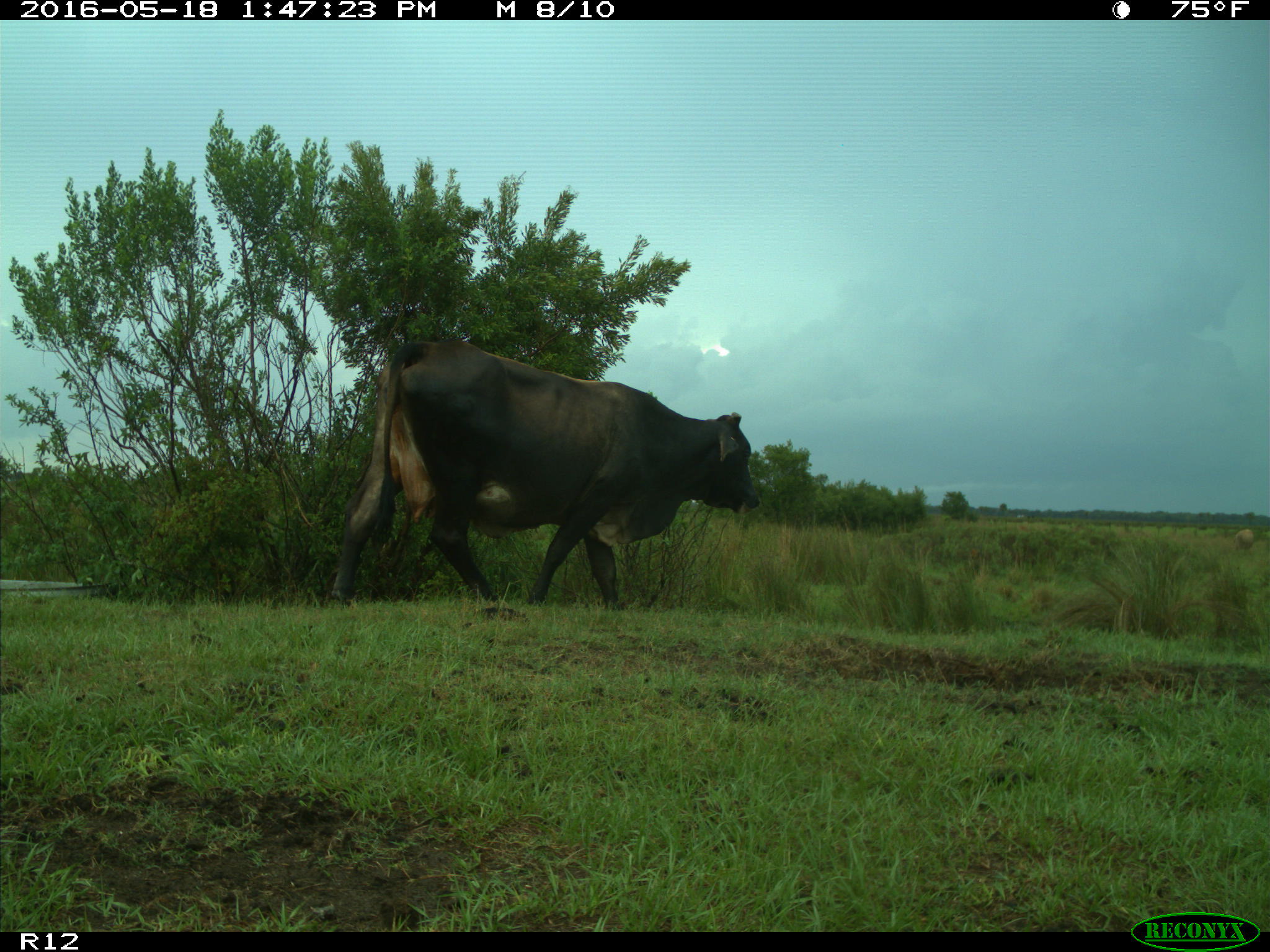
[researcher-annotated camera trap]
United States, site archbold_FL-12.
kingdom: Animalia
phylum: Chordata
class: Mammalia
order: Artiodactyla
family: Bovidae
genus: Bos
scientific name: Bos taurus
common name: domestic cow